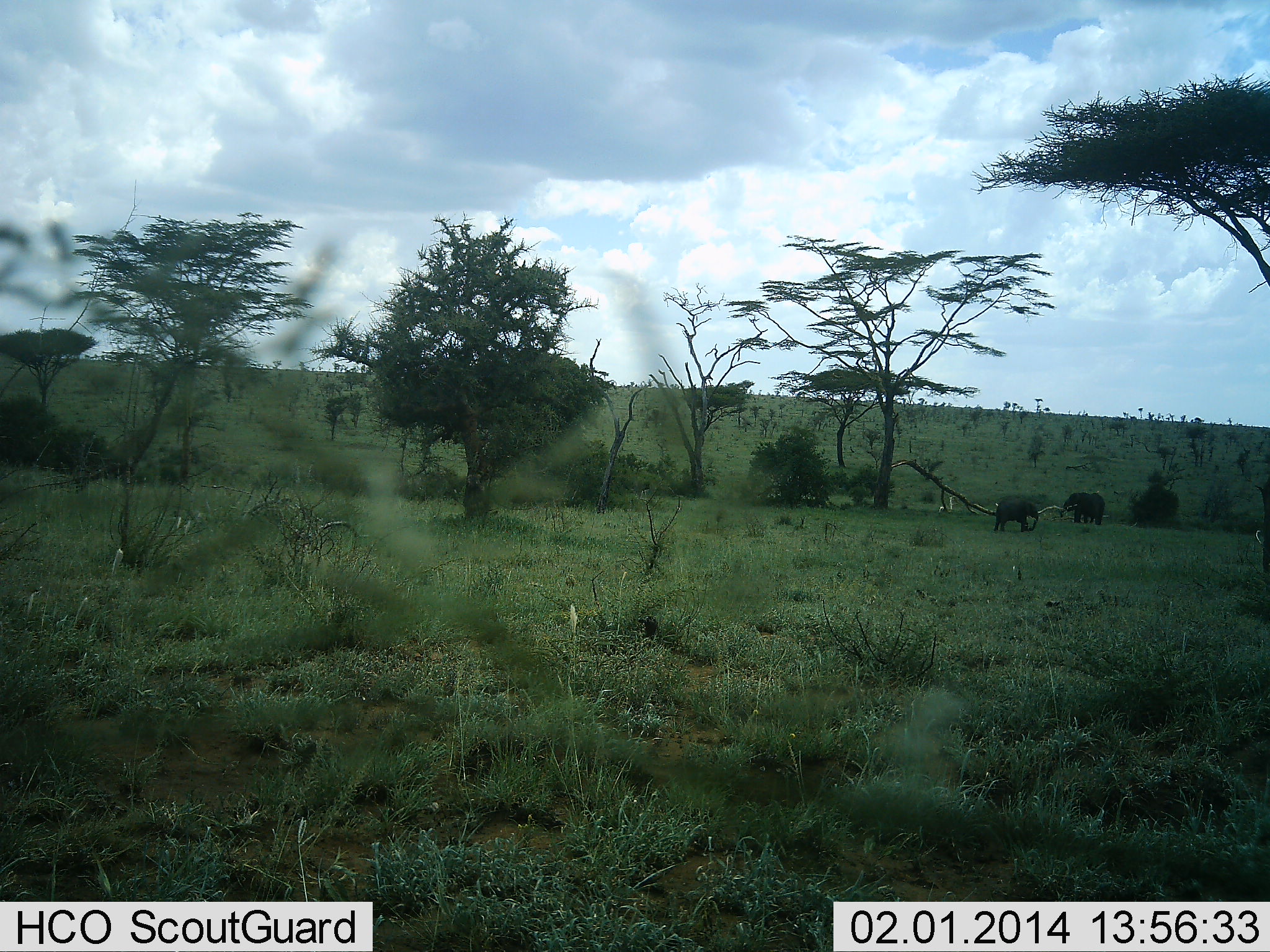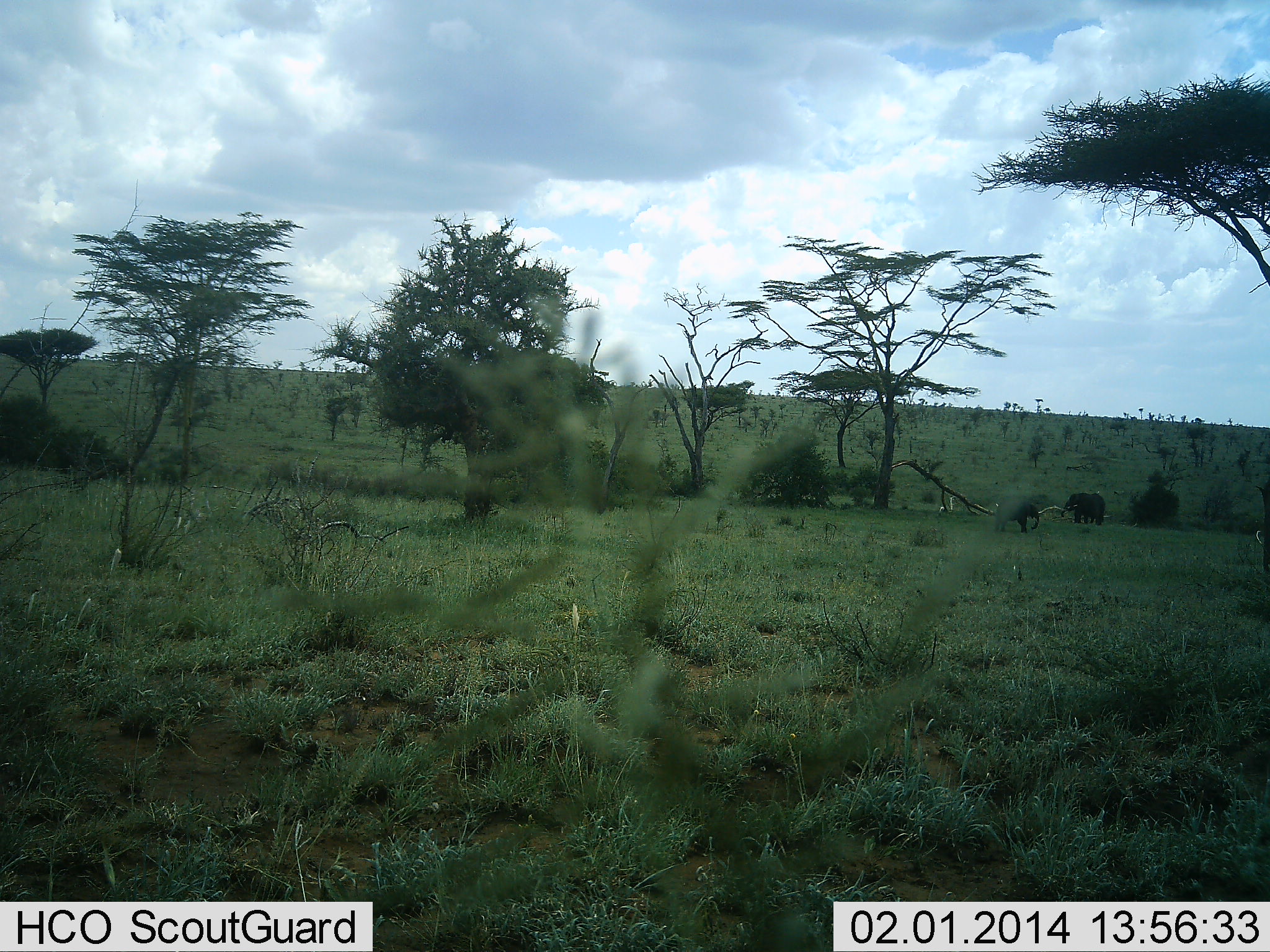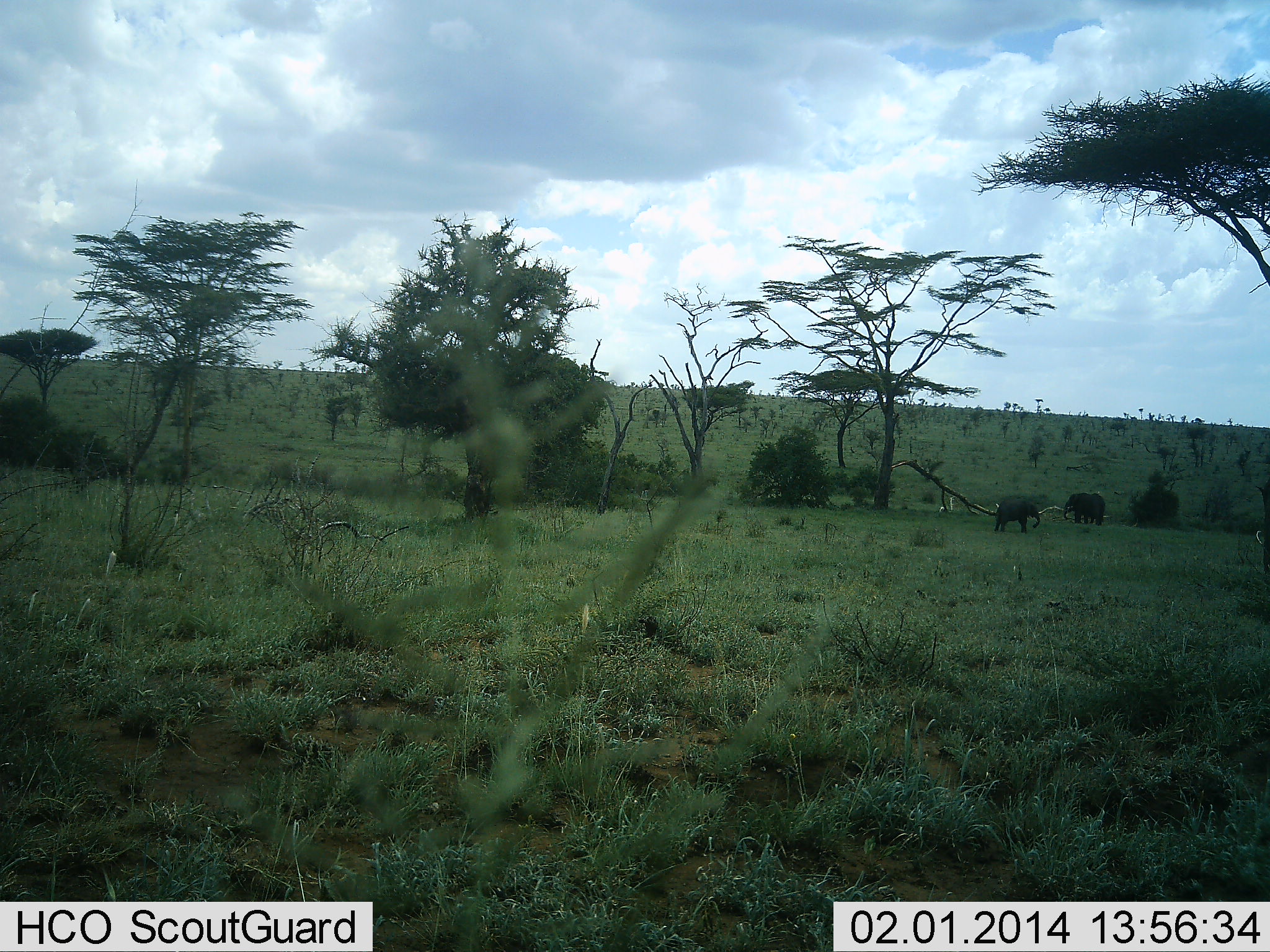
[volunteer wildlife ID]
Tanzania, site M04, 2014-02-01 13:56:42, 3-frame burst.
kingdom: Animalia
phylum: Chordata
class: Mammalia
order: Proboscidea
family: Elephantidae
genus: Loxodonta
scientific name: Loxodonta africana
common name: african bush elephant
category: elephant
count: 2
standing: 90%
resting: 0%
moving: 0%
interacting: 0%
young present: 30%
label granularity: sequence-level